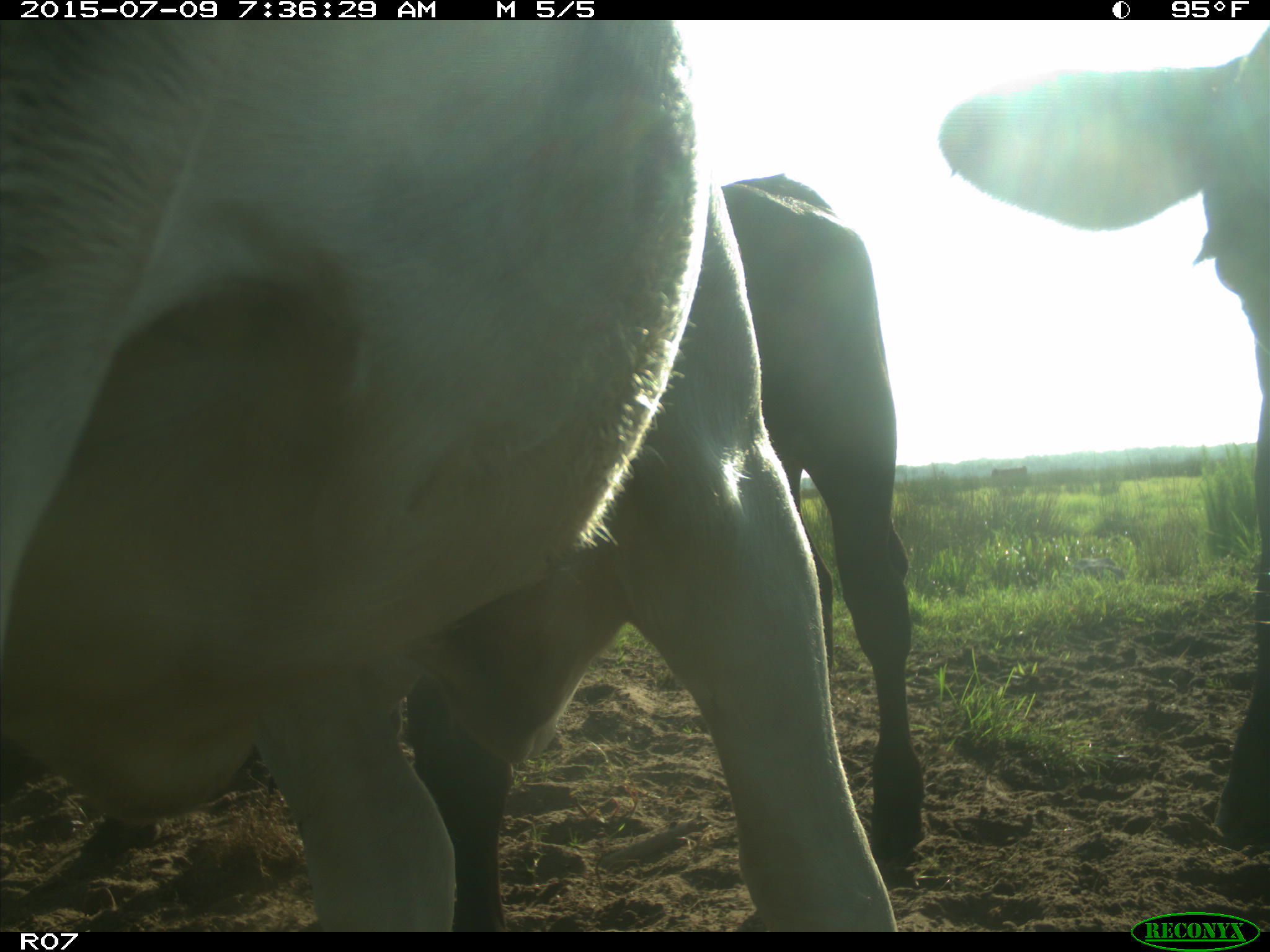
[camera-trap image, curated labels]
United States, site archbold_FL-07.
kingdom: Animalia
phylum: Chordata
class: Mammalia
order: Artiodactyla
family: Bovidae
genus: Bos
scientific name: Bos taurus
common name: domestic cow